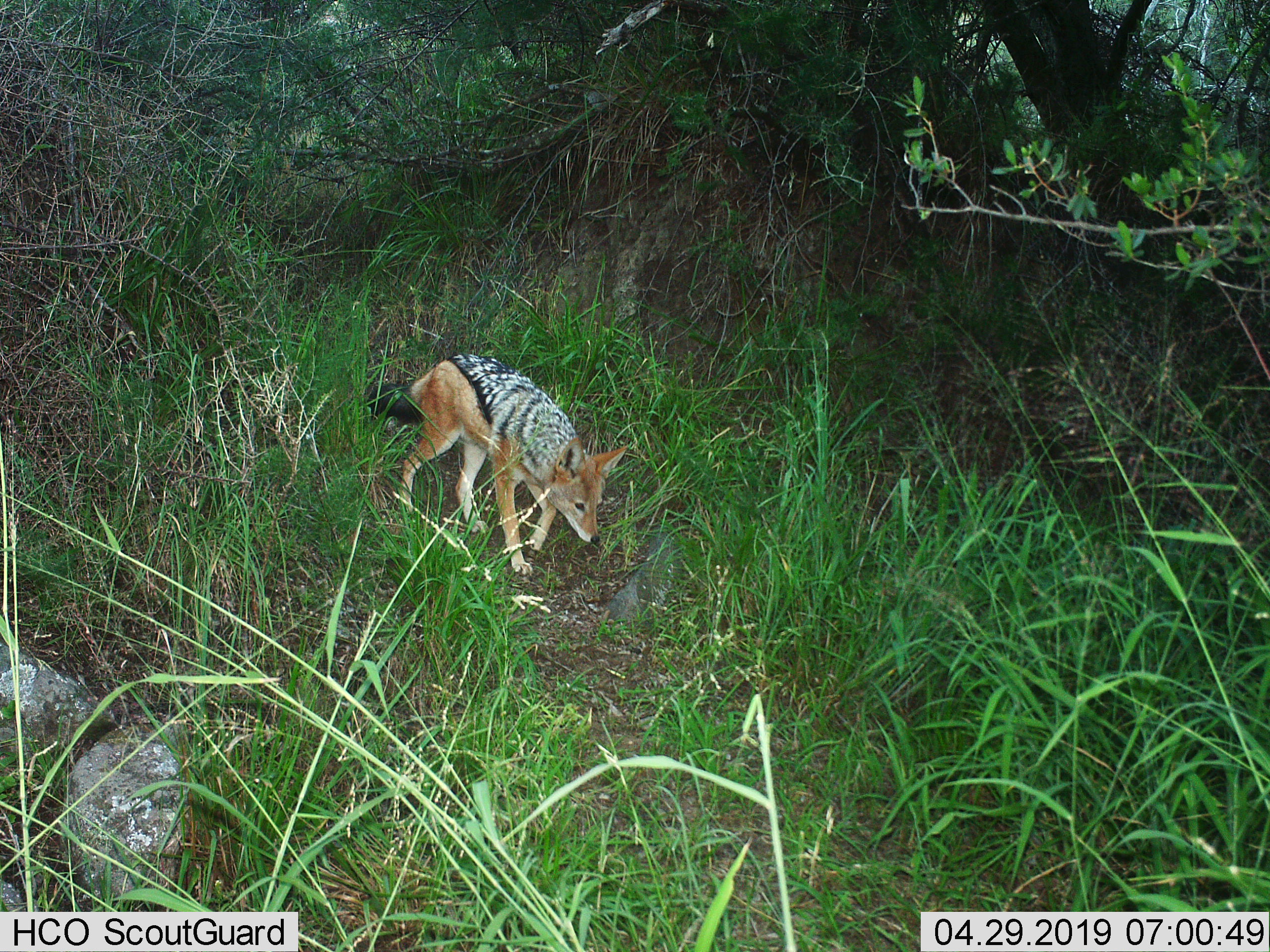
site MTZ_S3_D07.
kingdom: Animalia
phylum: Chordata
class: Mammalia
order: Carnivora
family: Canidae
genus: Lupulella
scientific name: Lupulella mesomelas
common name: black-backed jackal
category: jackalblackbacked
Jackalblackbacked (black-backed jackal) (Lupulella mesomelas), count 1. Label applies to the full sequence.